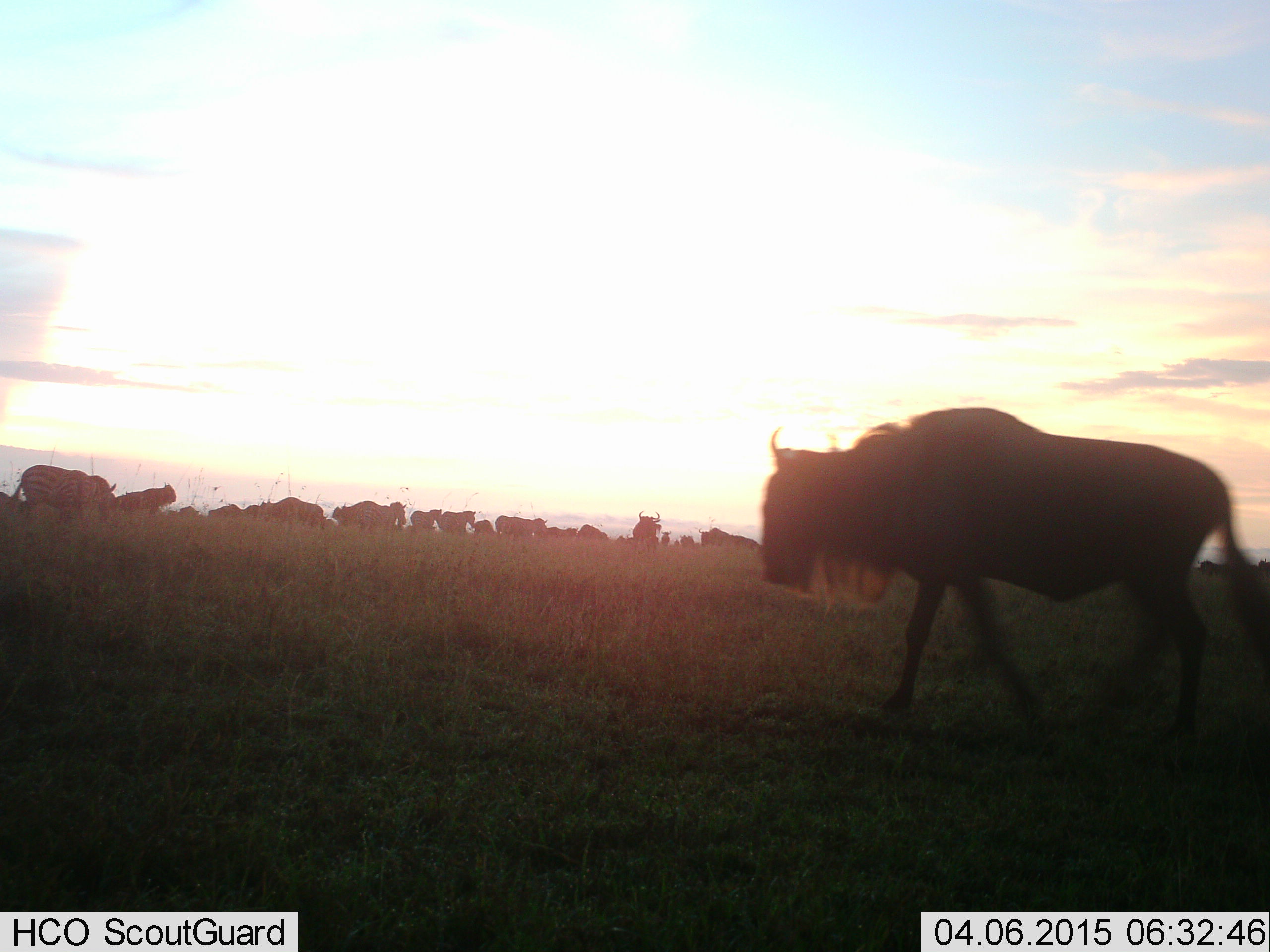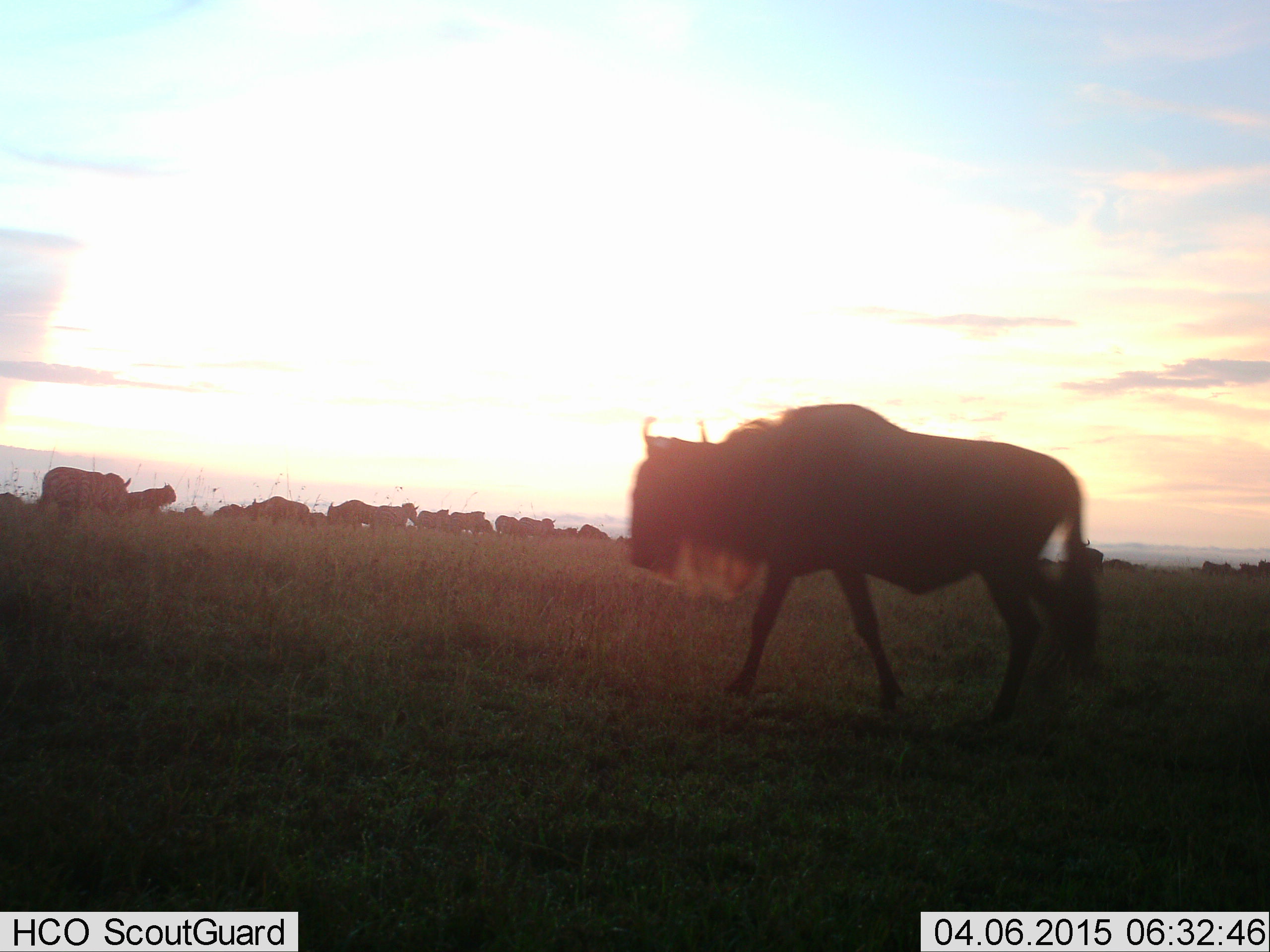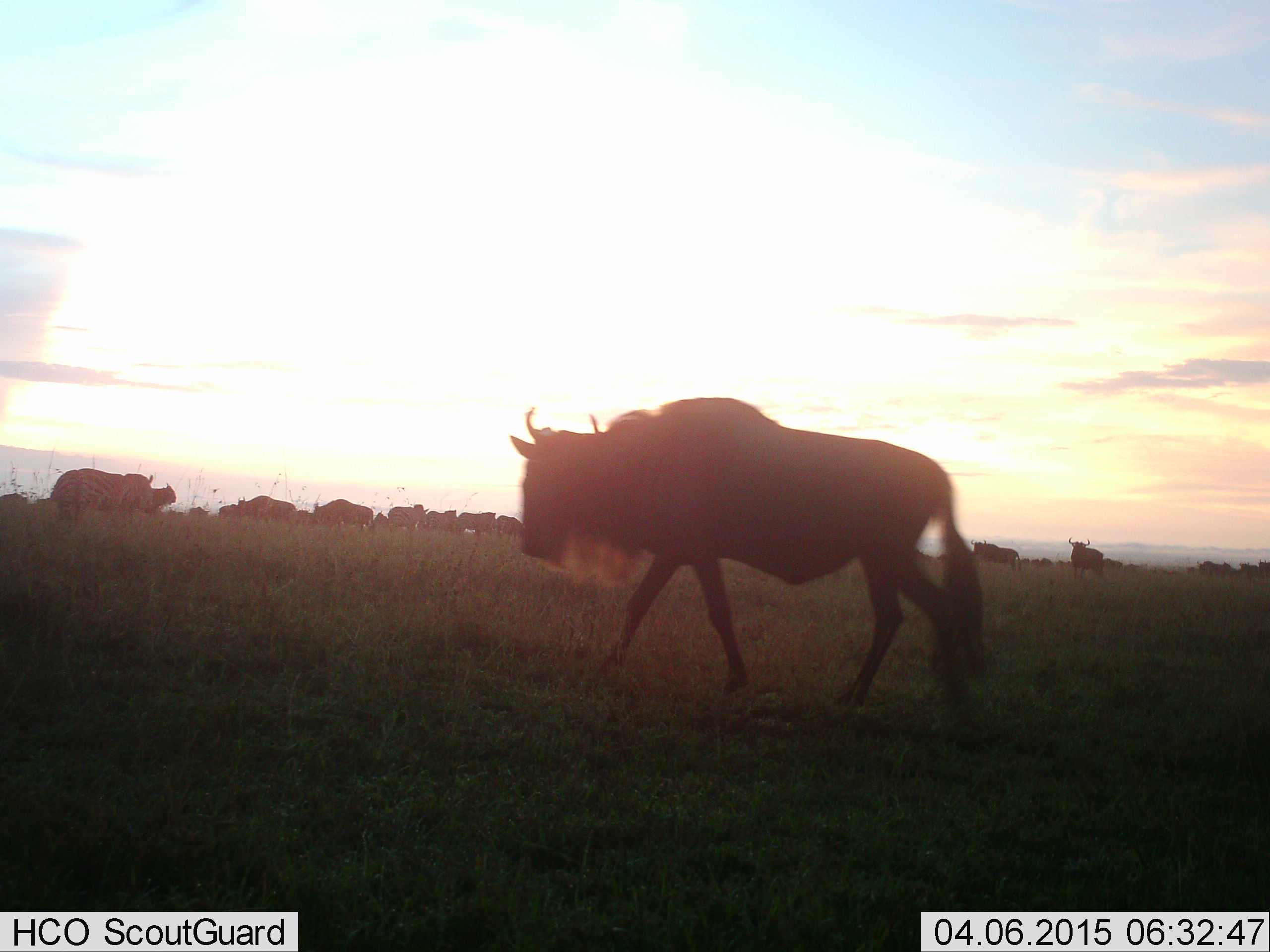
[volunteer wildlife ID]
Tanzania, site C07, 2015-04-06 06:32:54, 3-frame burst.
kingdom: Animalia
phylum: Chordata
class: Mammalia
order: Artiodactyla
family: Bovidae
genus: Connochaetes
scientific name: Connochaetes taurinus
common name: blue wildebeest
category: wildebeest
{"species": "wildebeest (blue wildebeest) (Connochaetes taurinus)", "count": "11-50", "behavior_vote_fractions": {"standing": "40%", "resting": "0%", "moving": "100%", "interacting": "0%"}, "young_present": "0%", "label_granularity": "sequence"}